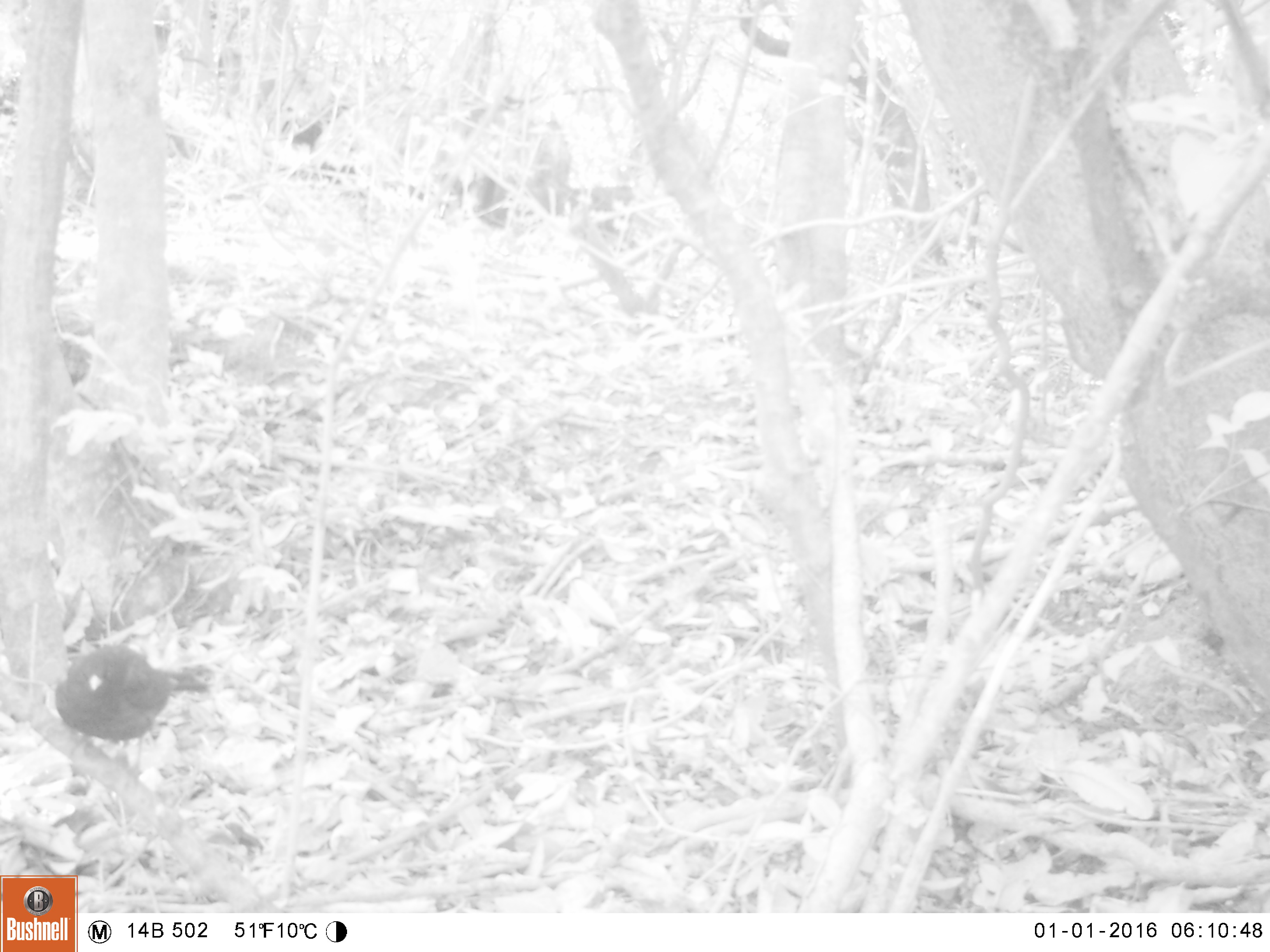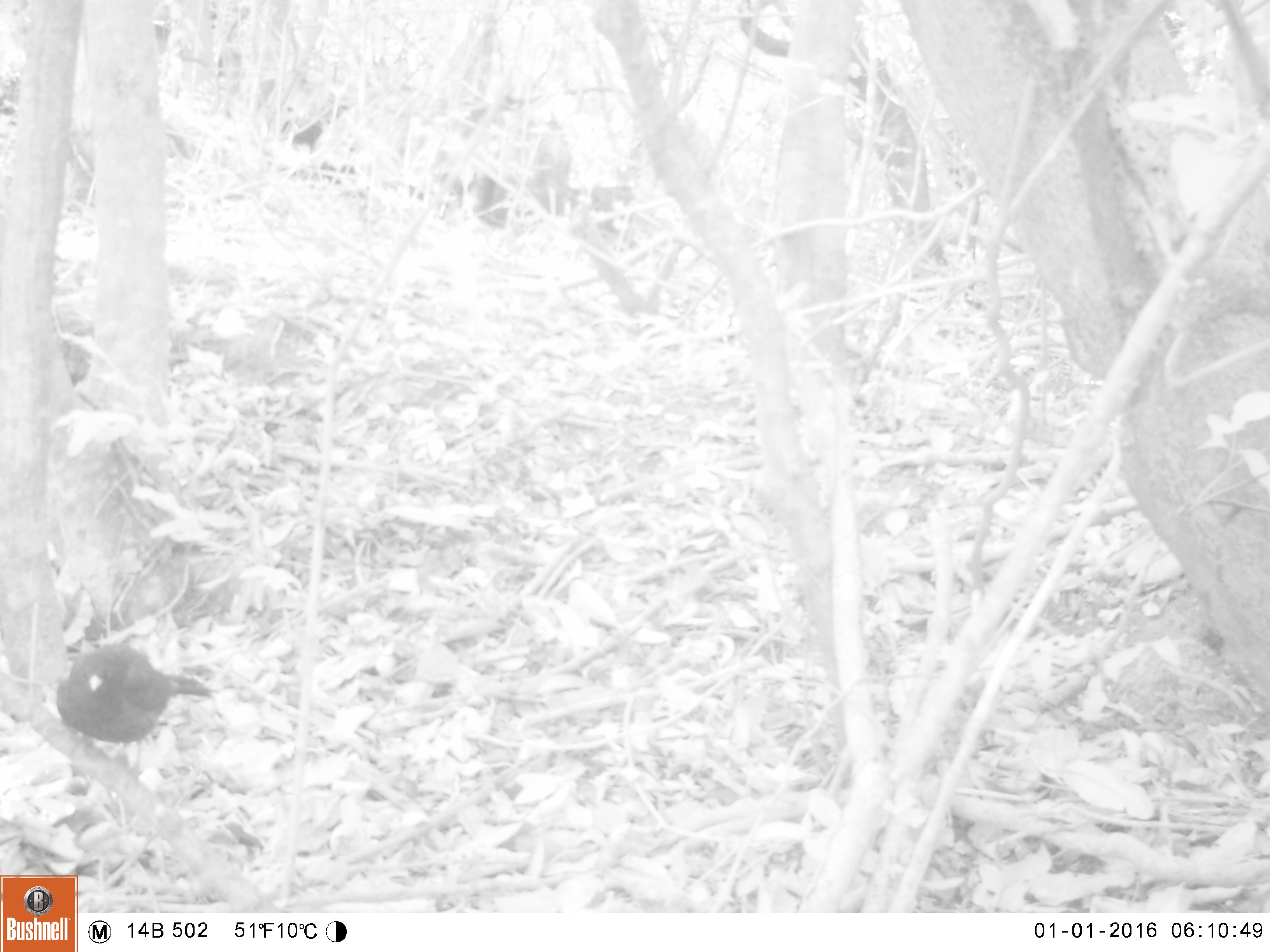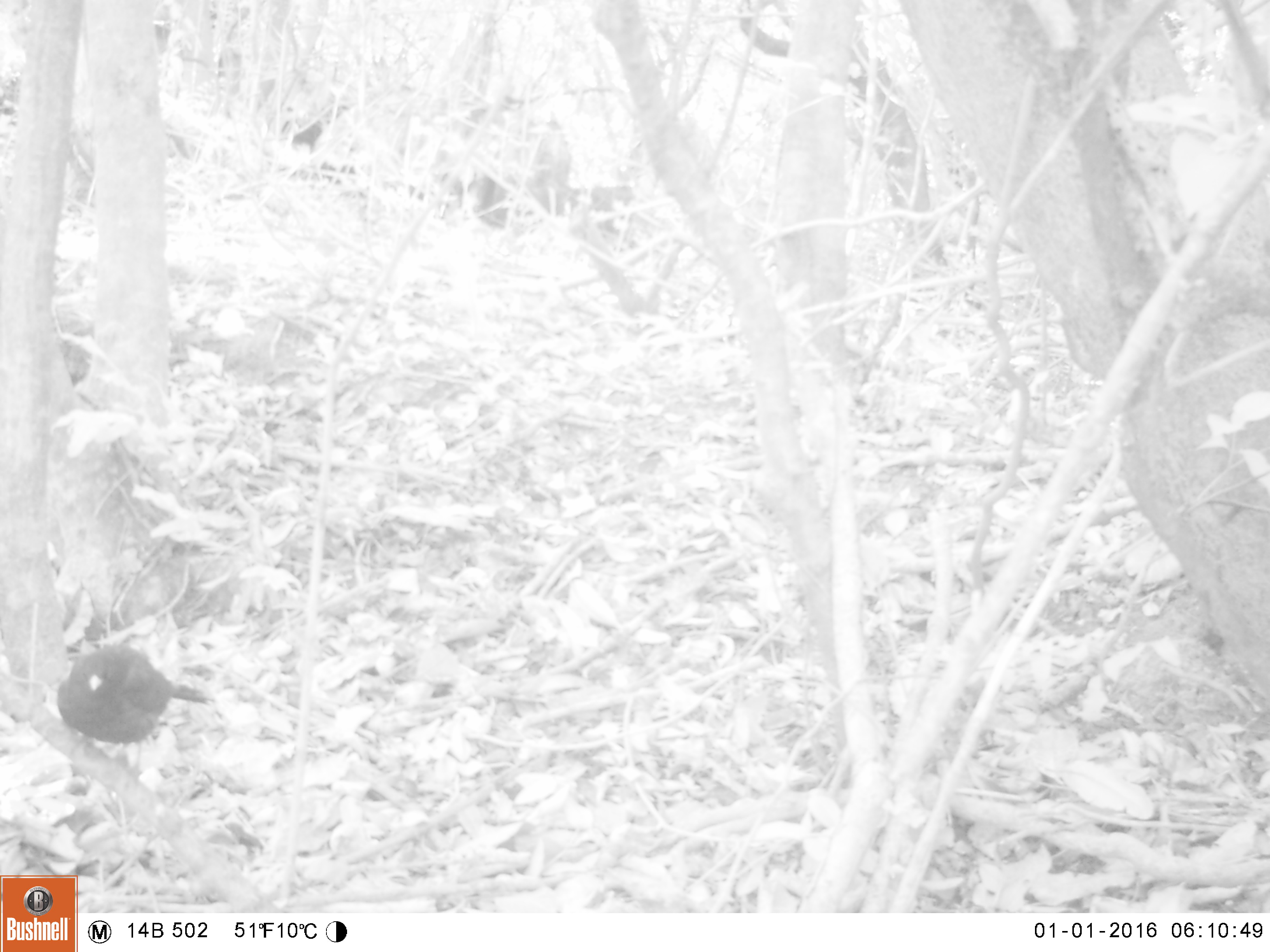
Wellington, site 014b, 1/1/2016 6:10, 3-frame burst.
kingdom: Animalia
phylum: Chordata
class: Aves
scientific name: Aves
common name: bird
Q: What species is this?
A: Bird (Aves).